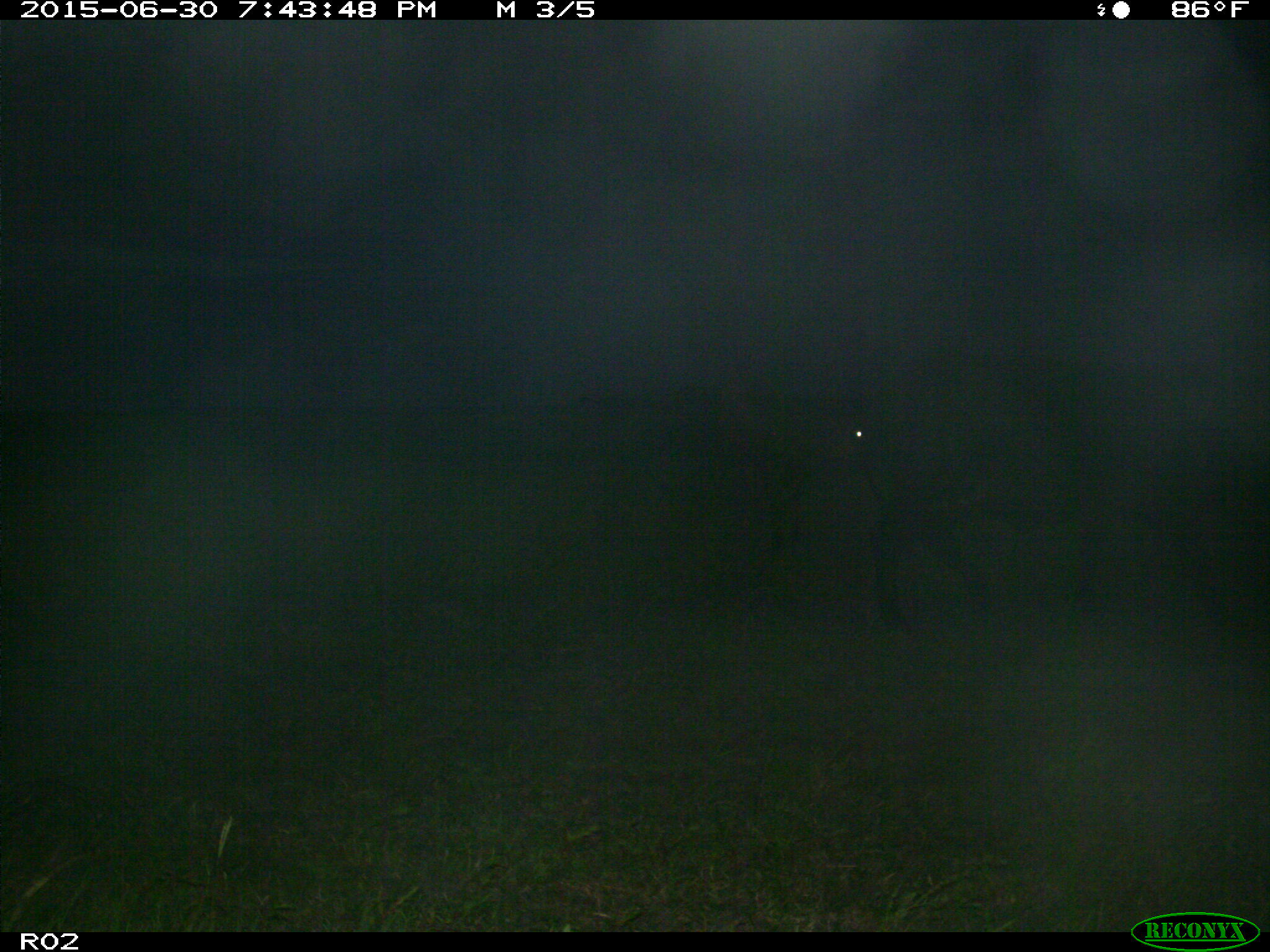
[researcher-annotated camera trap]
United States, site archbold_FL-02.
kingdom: Animalia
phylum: Chordata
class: Mammalia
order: Artiodactyla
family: Bovidae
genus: Bos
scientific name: Bos taurus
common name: domestic cow